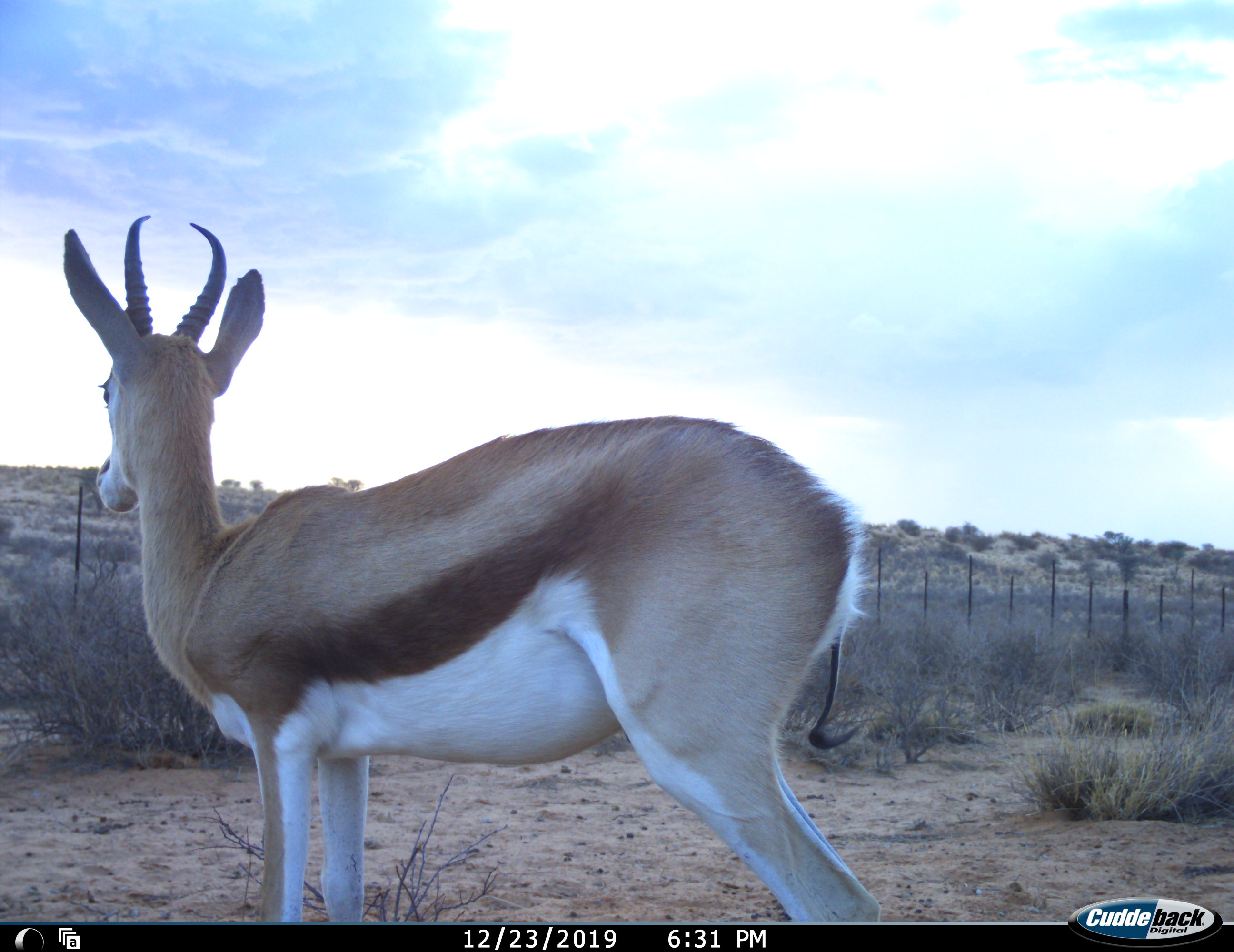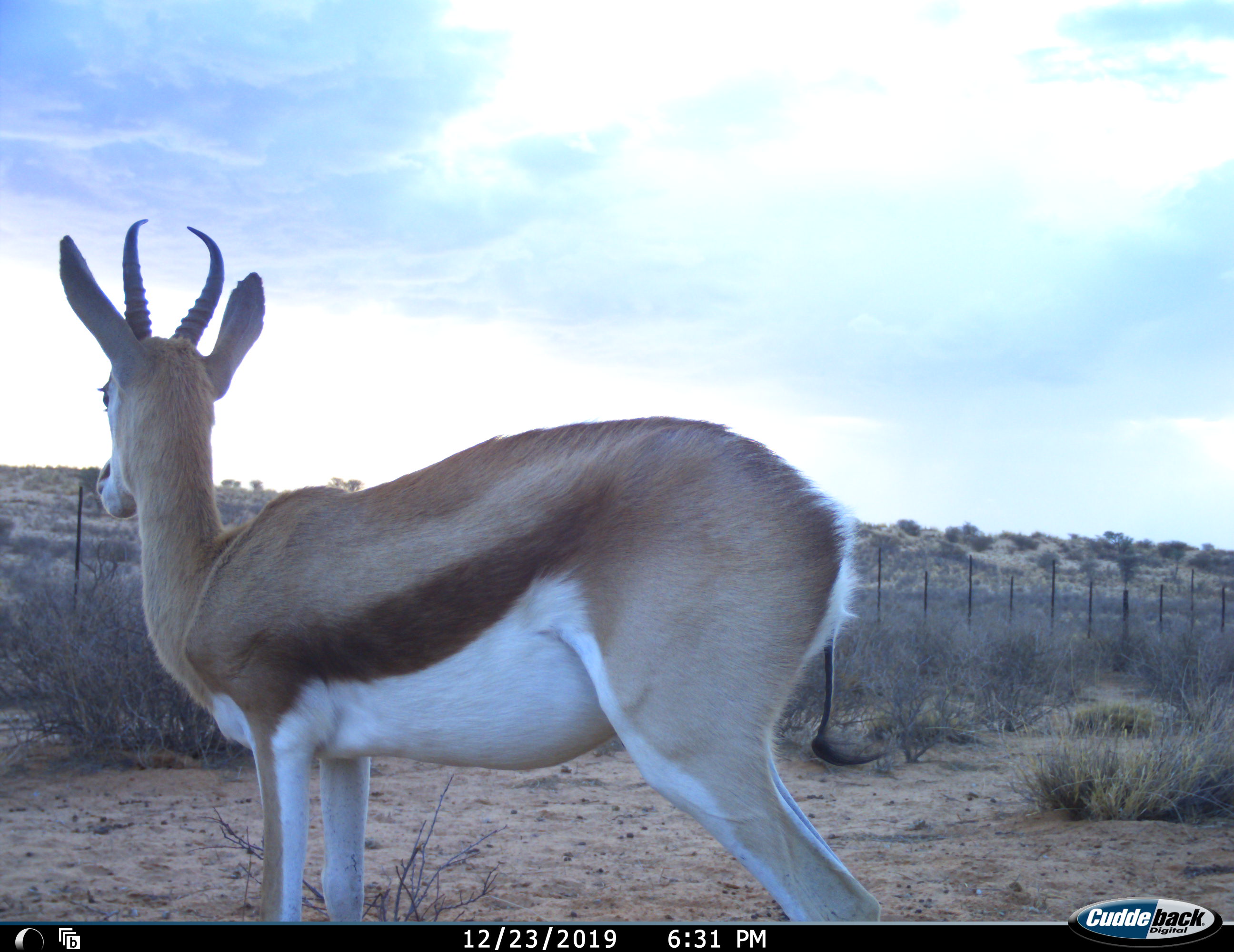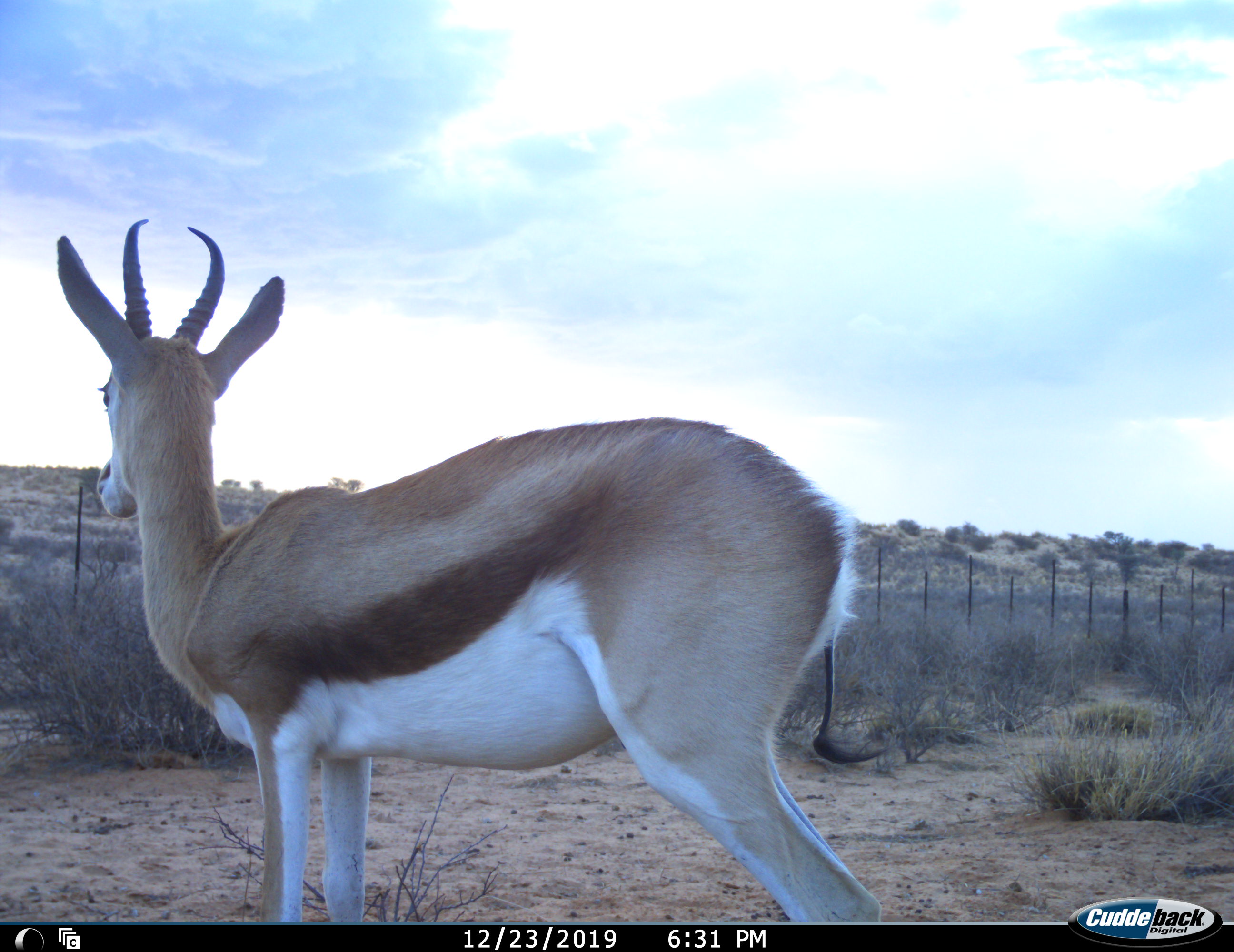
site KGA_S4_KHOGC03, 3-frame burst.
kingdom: Animalia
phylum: Chordata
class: Mammalia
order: Artiodactyla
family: Bovidae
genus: Antidorcas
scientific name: Antidorcas marsupialis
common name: springbok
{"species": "springbok (Antidorcas marsupialis)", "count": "1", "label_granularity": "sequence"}